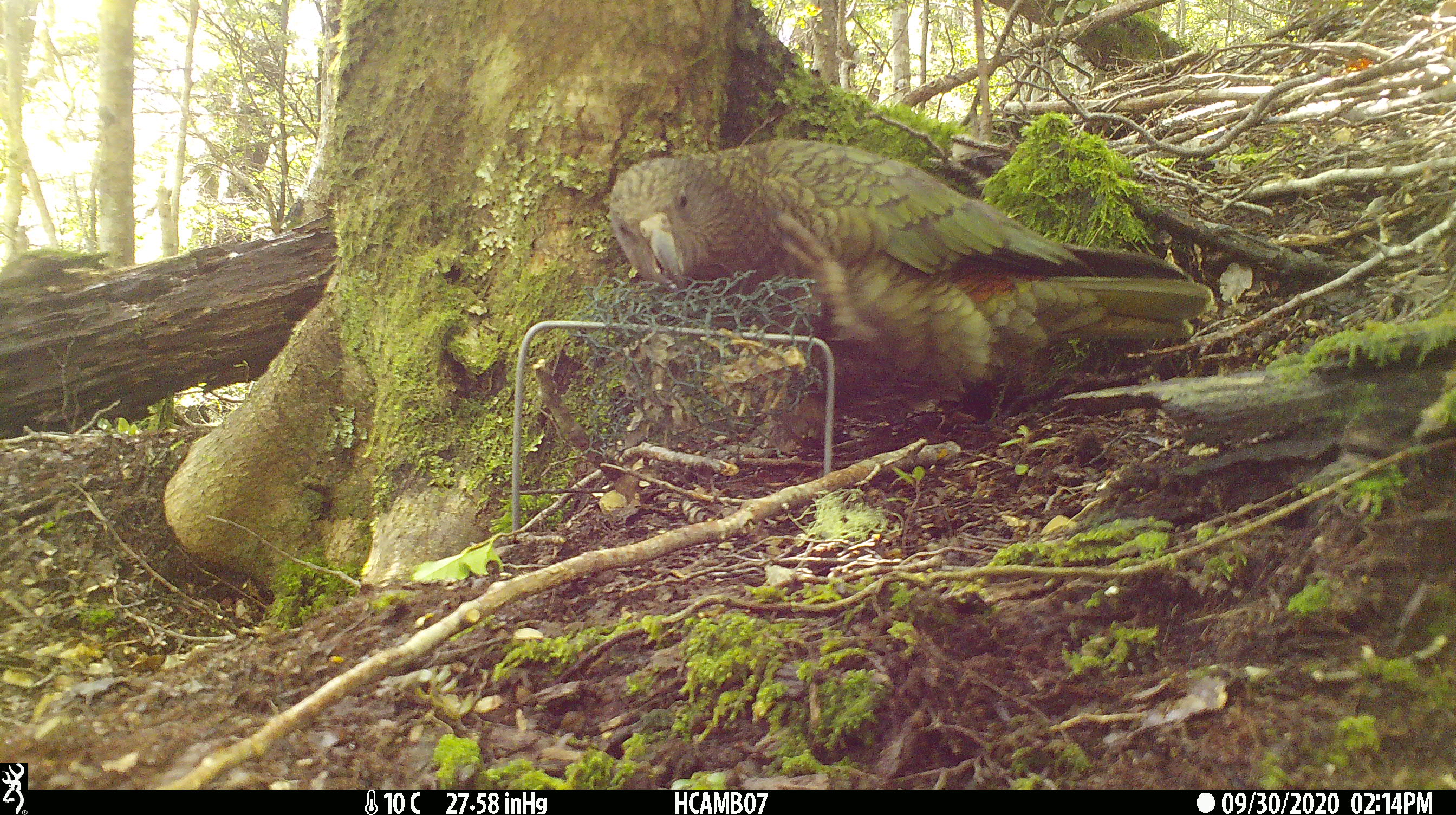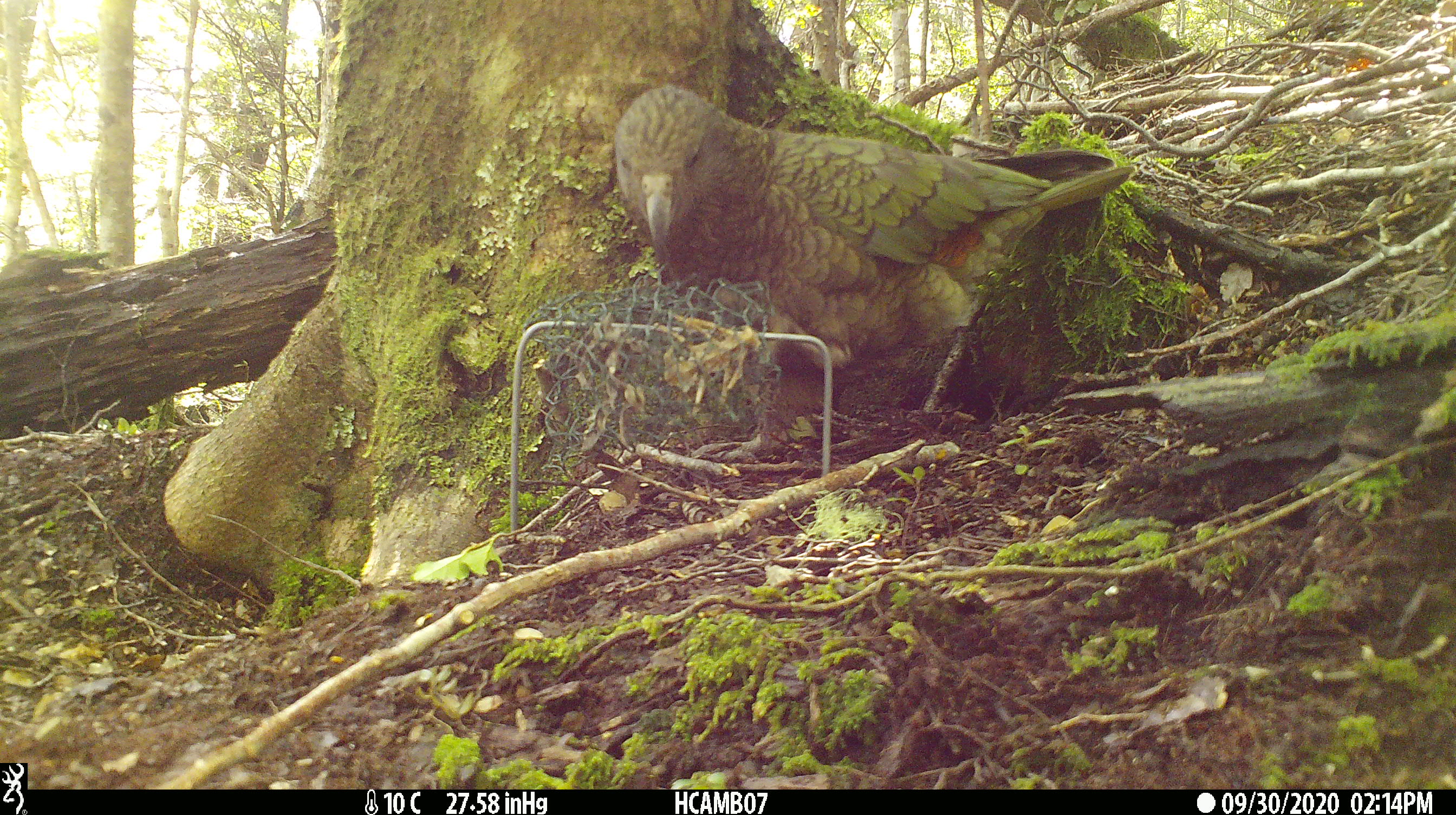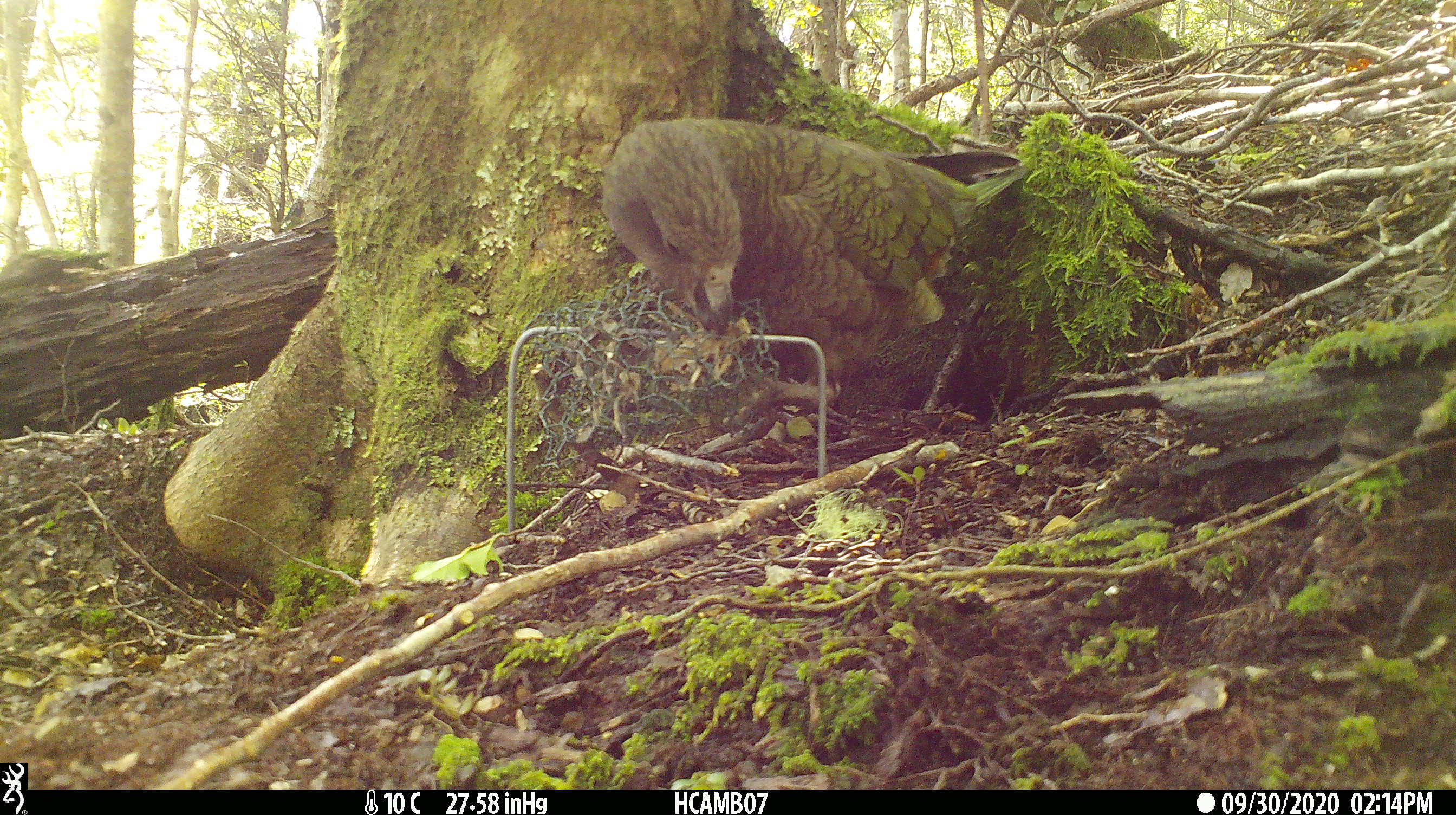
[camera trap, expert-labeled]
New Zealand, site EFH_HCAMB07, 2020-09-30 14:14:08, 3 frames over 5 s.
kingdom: Animalia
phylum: Chordata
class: Aves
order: Psittaciformes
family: Strigopidae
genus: Nestor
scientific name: Nestor notabilis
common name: kea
Kea (Nestor notabilis).